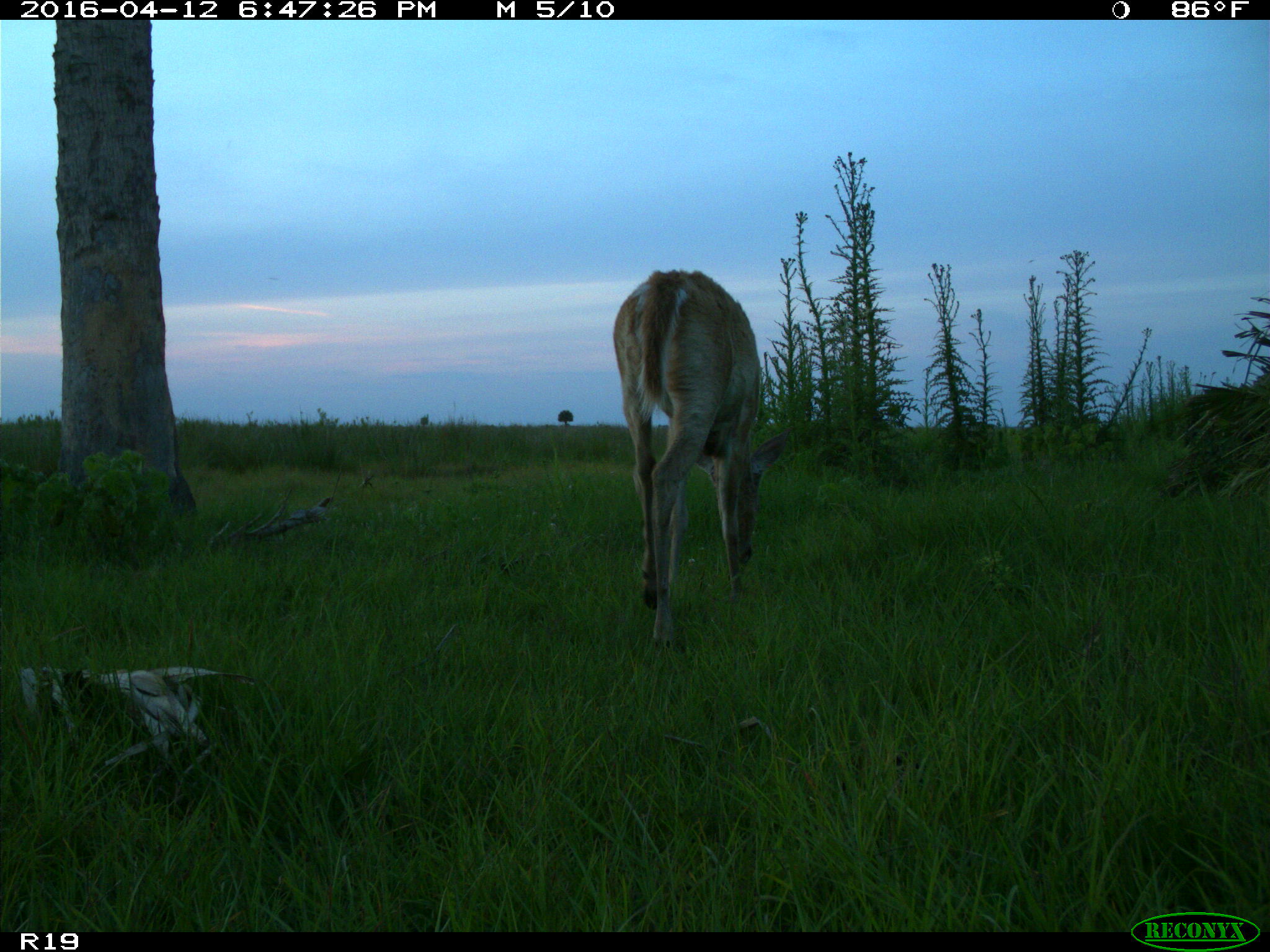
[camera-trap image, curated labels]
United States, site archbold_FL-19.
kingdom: Animalia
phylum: Chordata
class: Mammalia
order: Artiodactyla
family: Cervidae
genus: Odocoileus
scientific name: Odocoileus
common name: deer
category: unidentified deer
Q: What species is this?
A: Unidentified deer (deer) (Odocoileus).